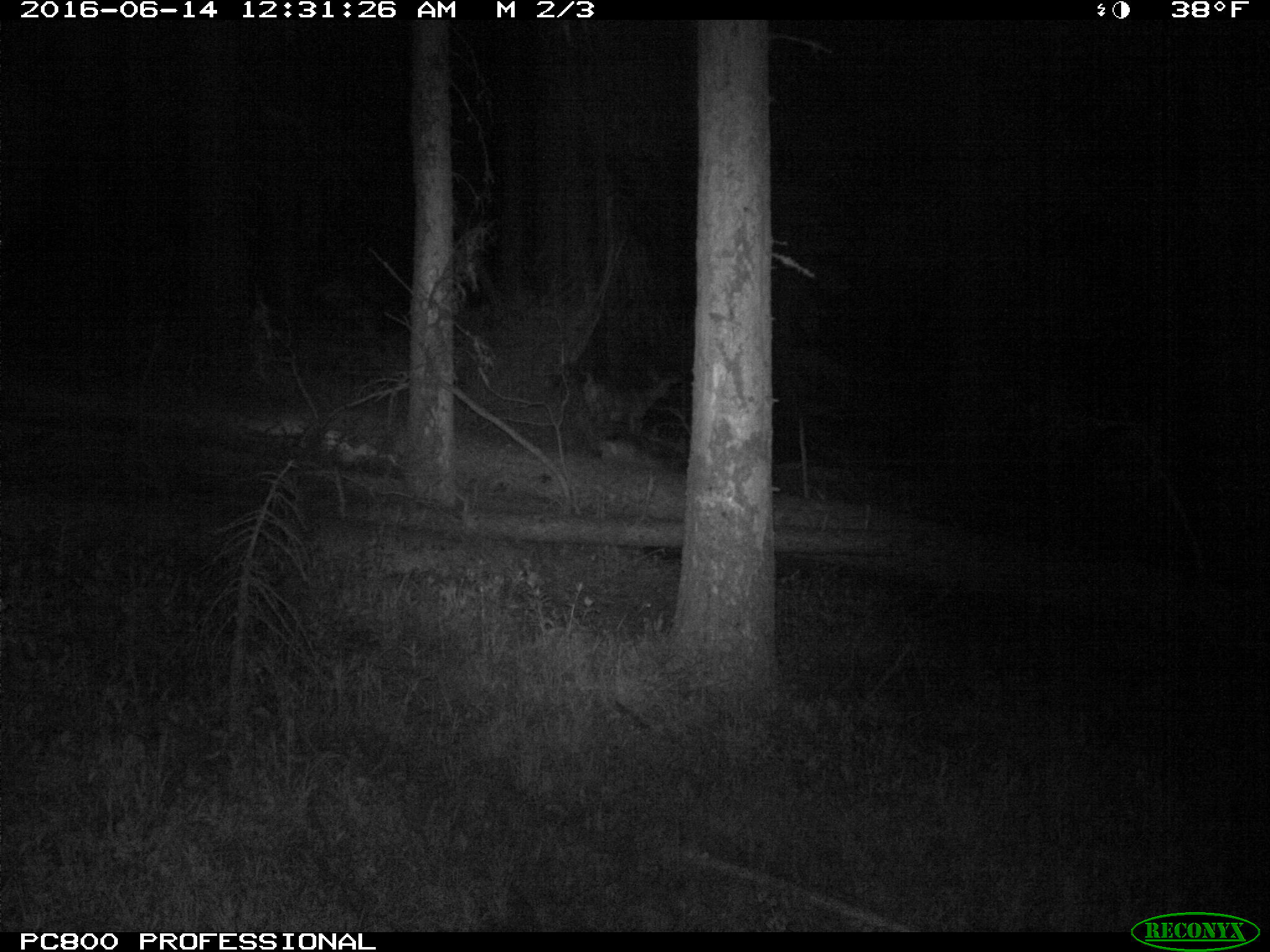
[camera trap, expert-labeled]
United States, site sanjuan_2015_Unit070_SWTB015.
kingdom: Animalia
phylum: Chordata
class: Mammalia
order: Artiodactyla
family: Cervidae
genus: Odocoileus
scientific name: Odocoileus hemionus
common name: mule deer